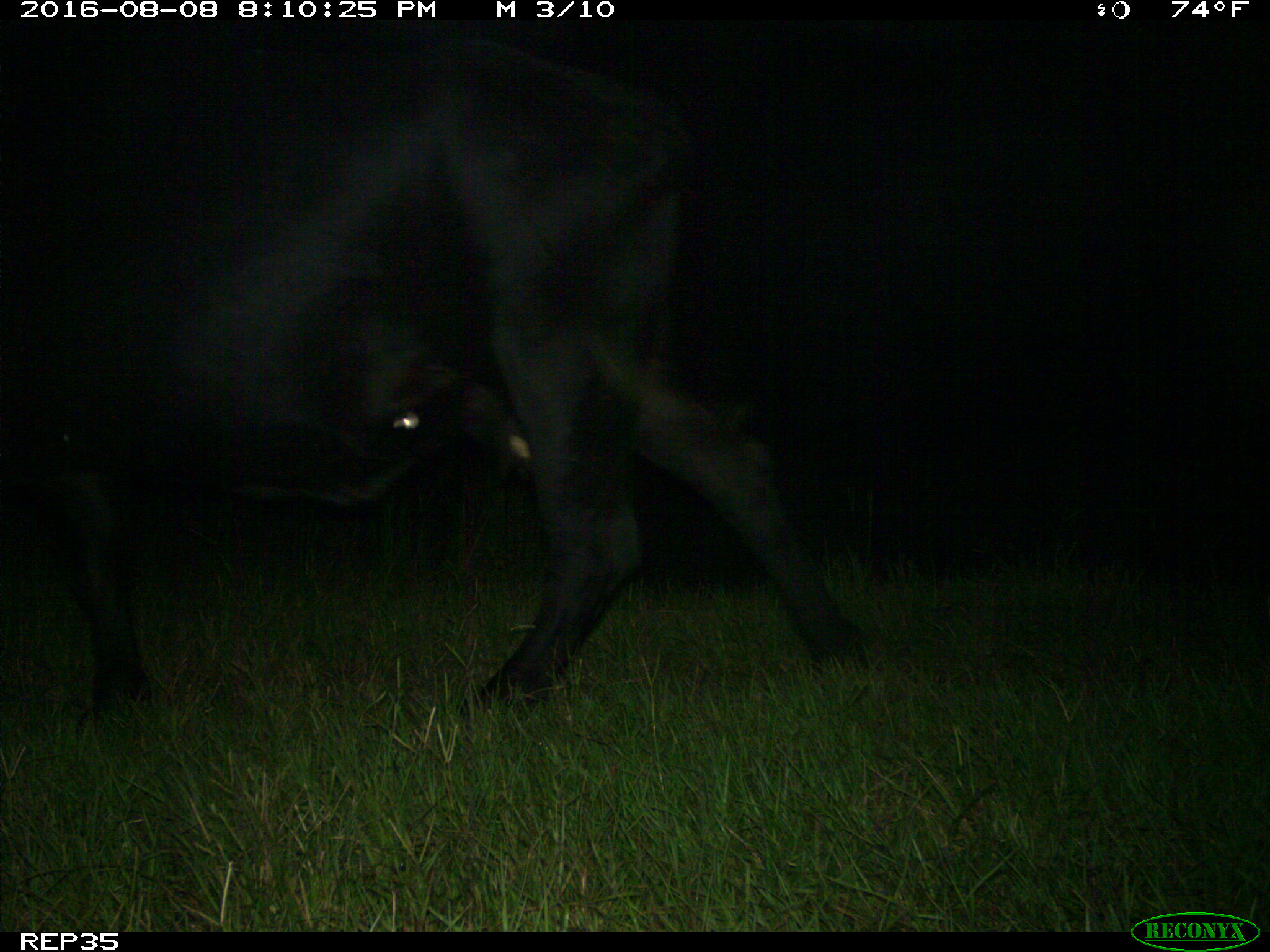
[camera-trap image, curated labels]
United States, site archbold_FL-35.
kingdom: Animalia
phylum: Chordata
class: Mammalia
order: Artiodactyla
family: Bovidae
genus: Bos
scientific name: Bos taurus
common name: domestic cow